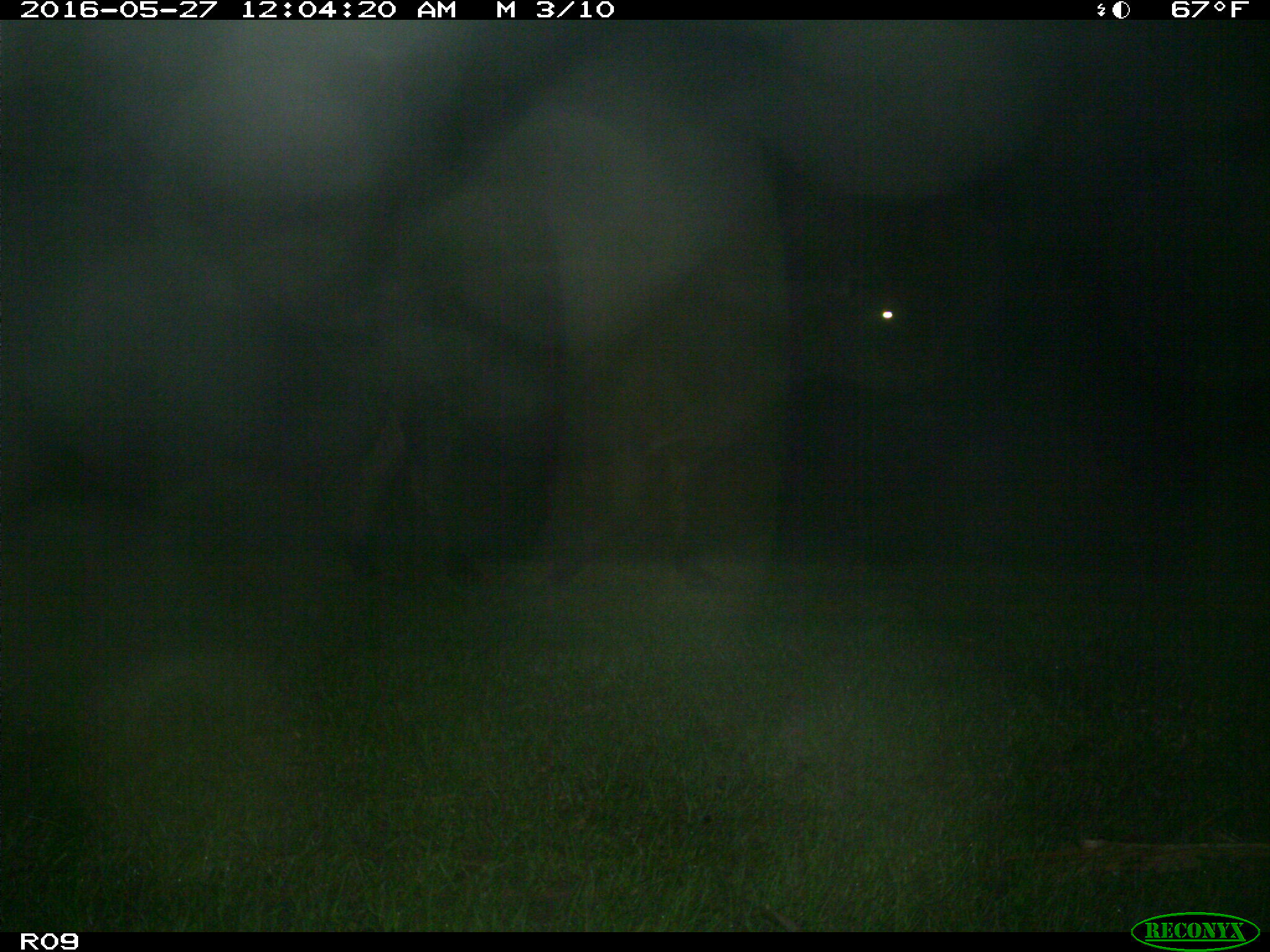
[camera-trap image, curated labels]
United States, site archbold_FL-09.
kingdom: Animalia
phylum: Chordata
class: Mammalia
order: Artiodactyla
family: Bovidae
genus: Bos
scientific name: Bos taurus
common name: domestic cow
Bos taurus (domestic cow).